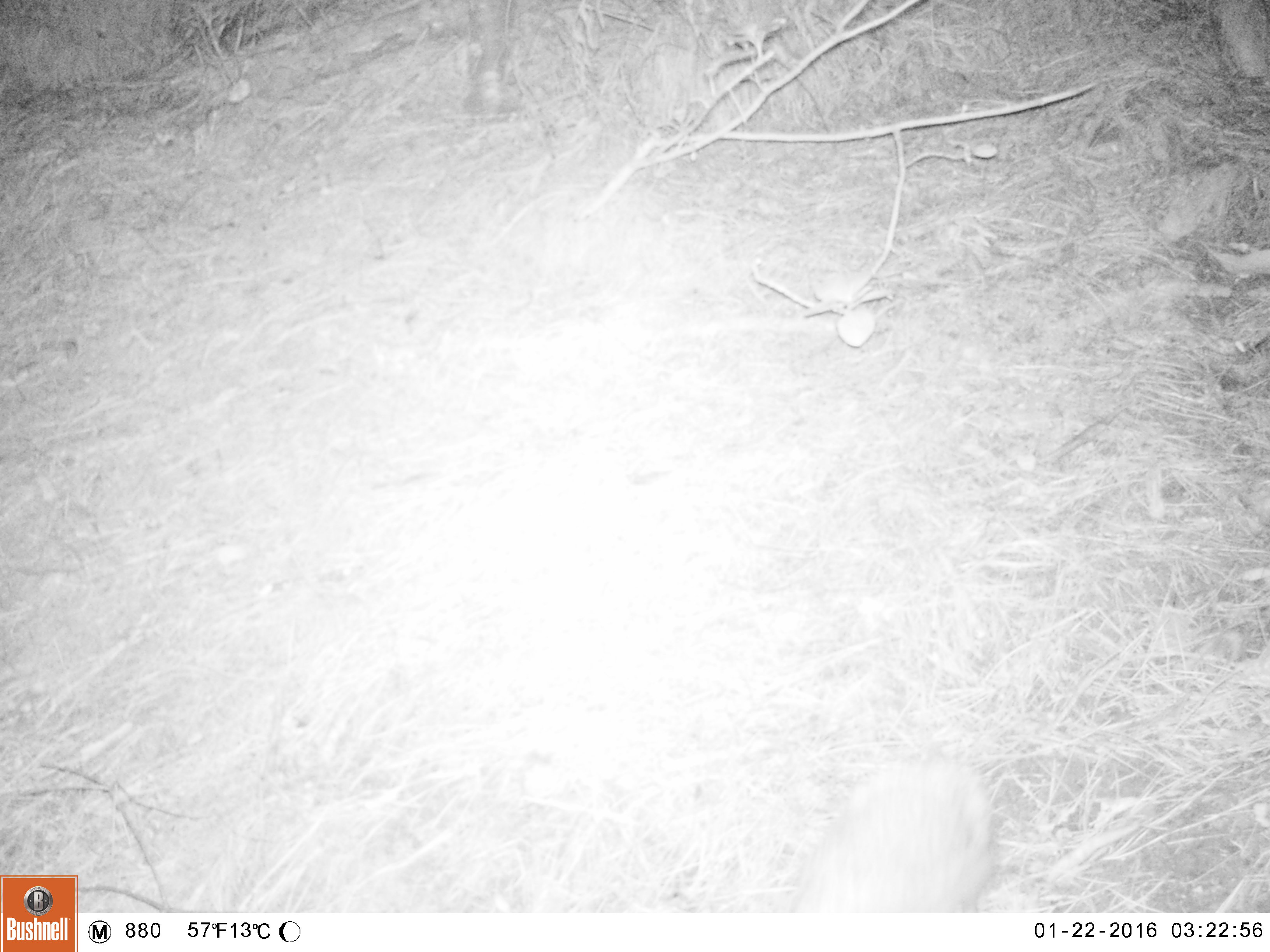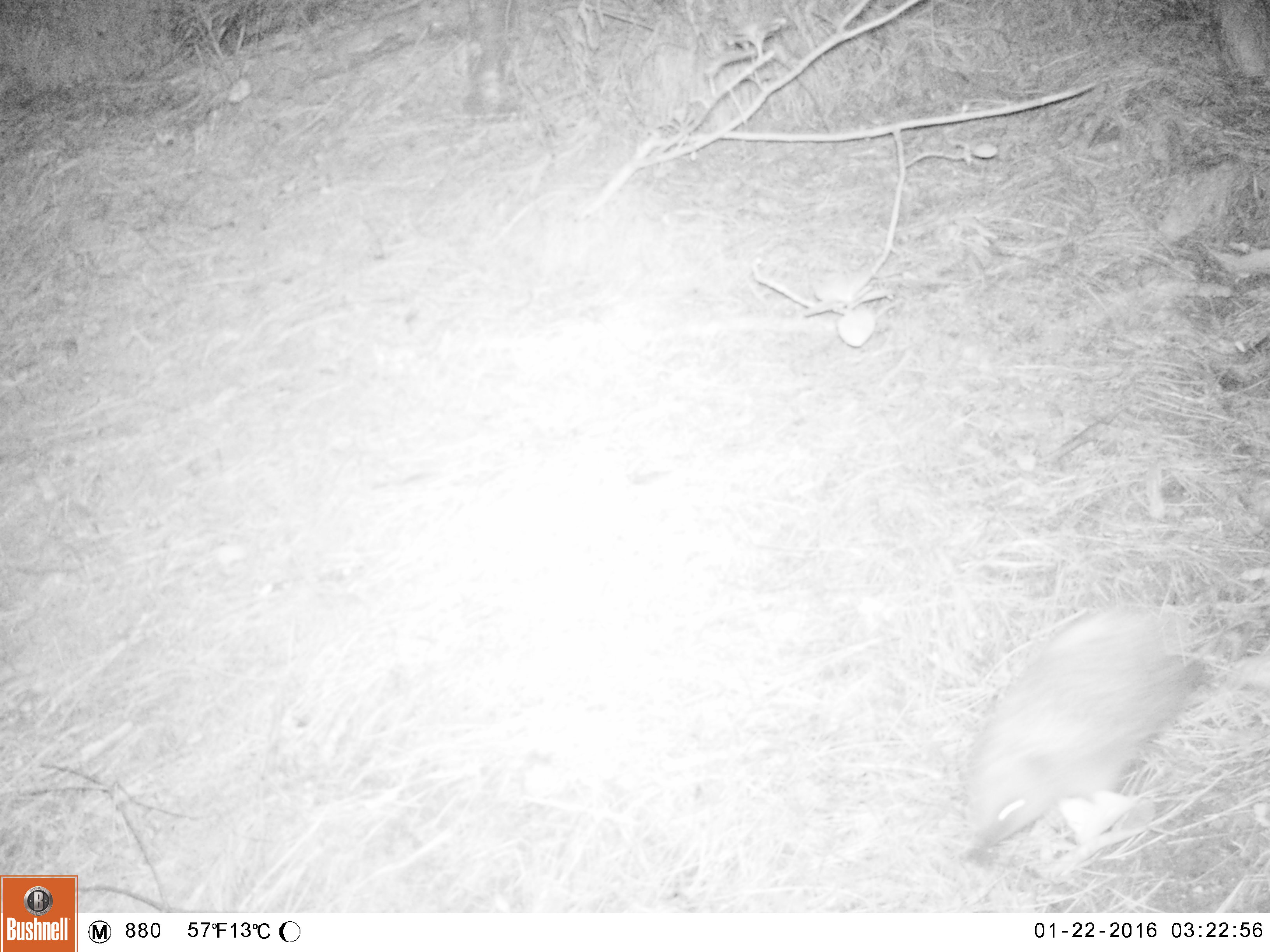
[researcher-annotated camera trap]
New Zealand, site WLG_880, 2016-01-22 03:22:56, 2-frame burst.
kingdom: Animalia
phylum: Chordata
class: Mammalia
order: Eulipotyphla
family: Erinaceidae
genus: Erinaceus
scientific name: Erinaceus europaeus europaeus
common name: european hedgehog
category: hedgehog